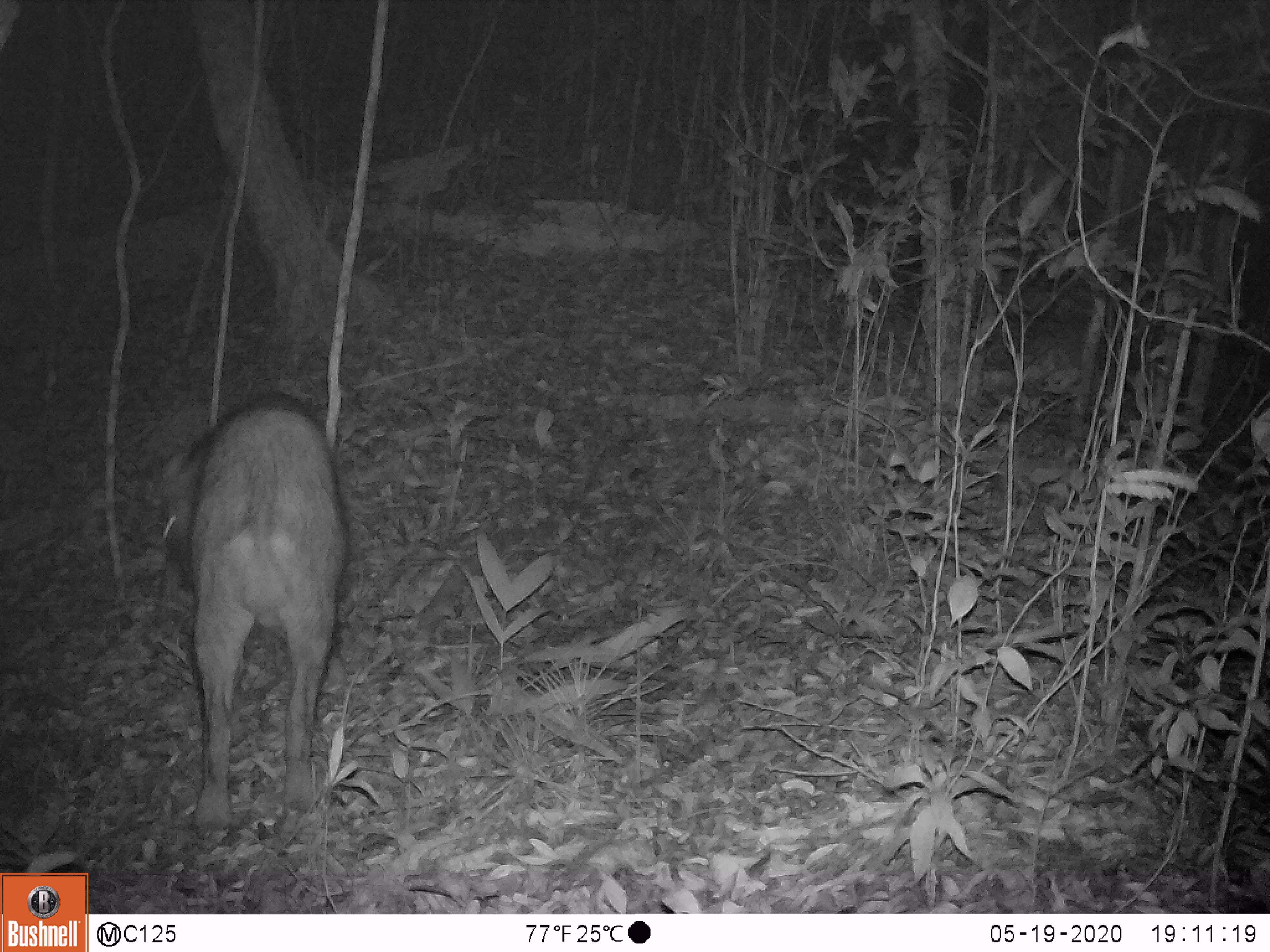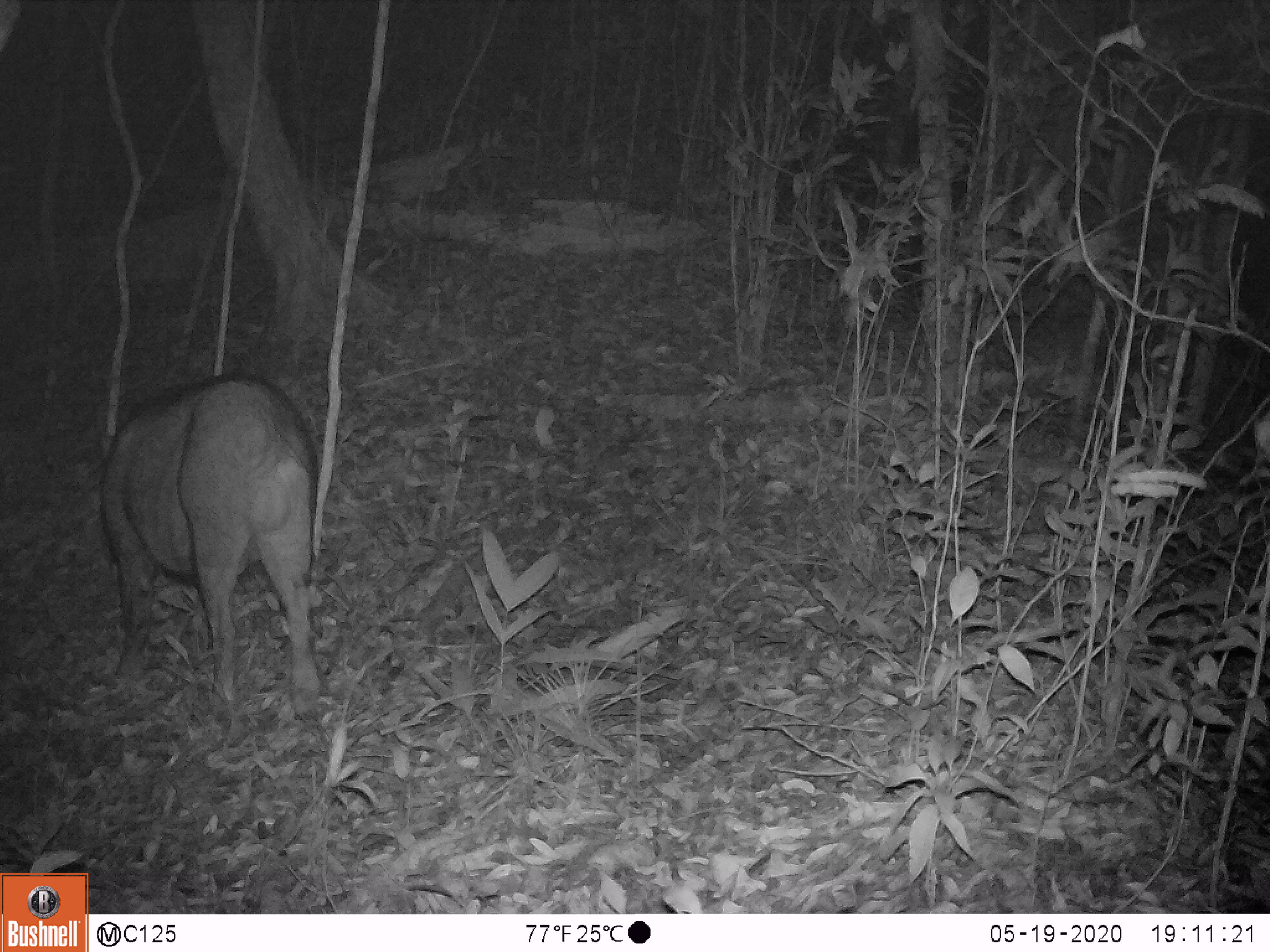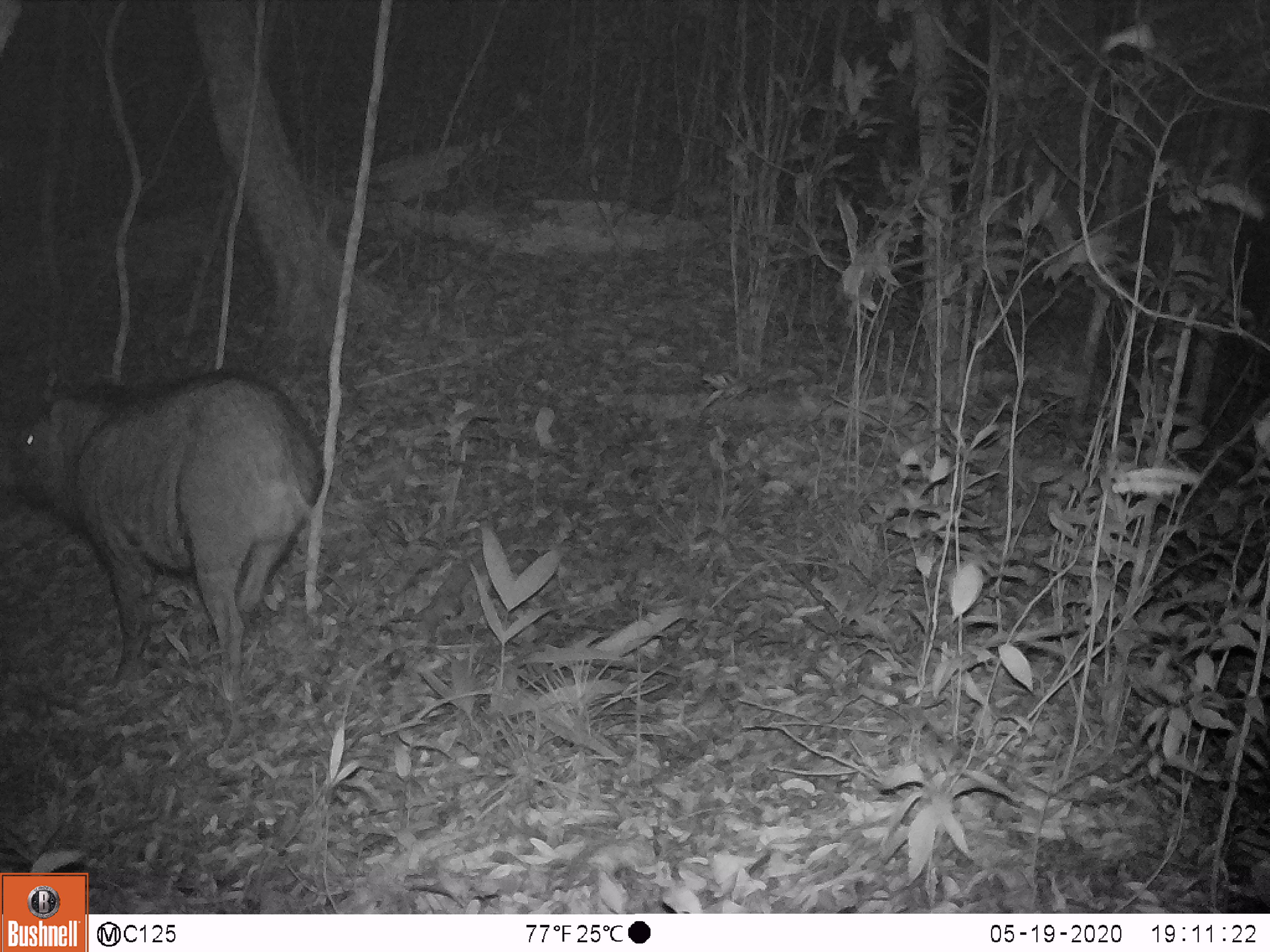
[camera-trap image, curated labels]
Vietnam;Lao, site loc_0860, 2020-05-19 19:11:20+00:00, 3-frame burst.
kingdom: Animalia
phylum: Chordata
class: Mammalia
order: Artiodactyla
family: Suidae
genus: Sus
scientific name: Sus scrofa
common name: eurasian wild pig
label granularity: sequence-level